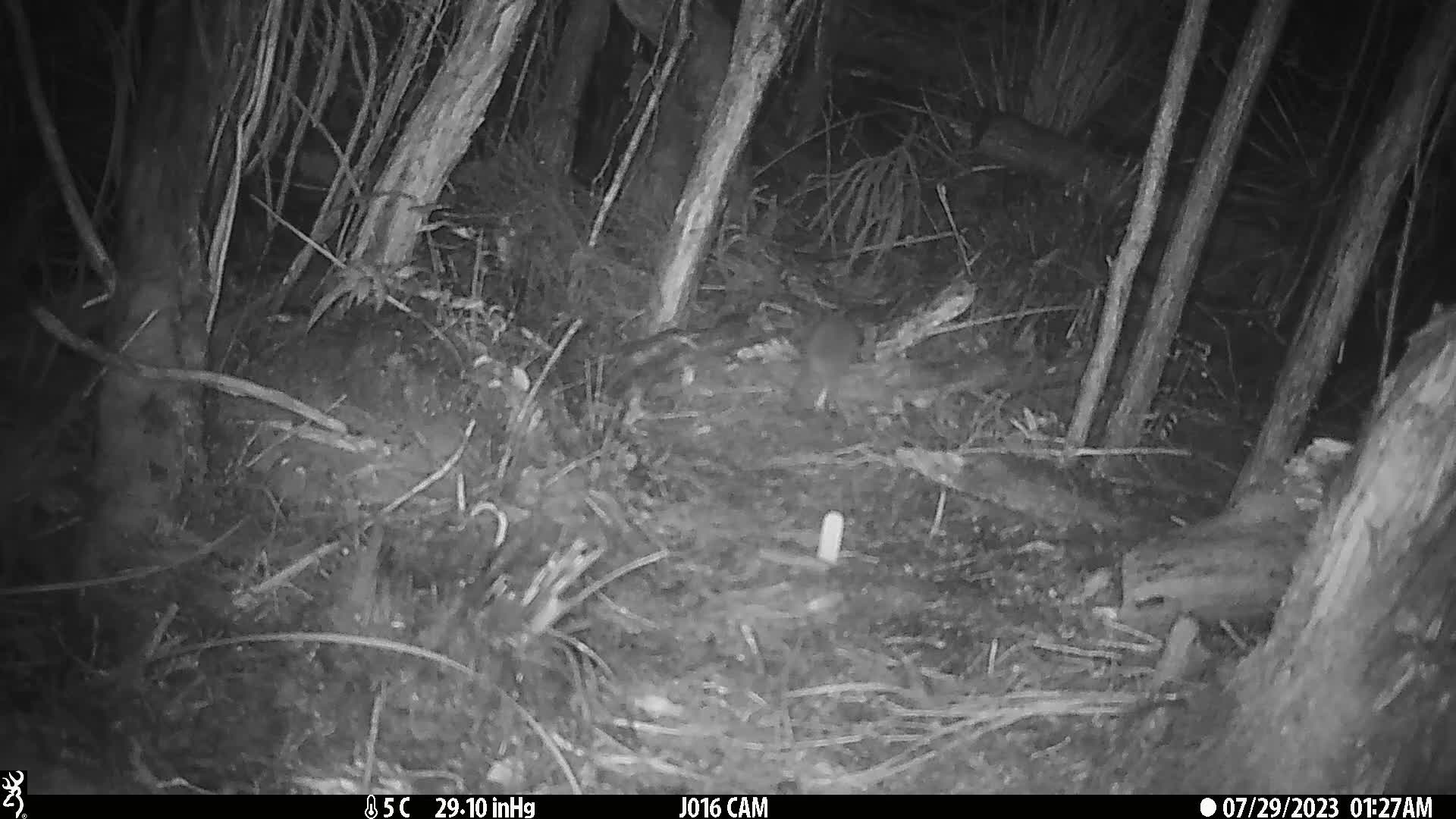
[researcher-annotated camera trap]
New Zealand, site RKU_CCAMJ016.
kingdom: Animalia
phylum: Chordata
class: Mammalia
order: Rodentia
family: Muridae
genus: Rattus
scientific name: Rattus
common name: rat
Rat (Rattus).